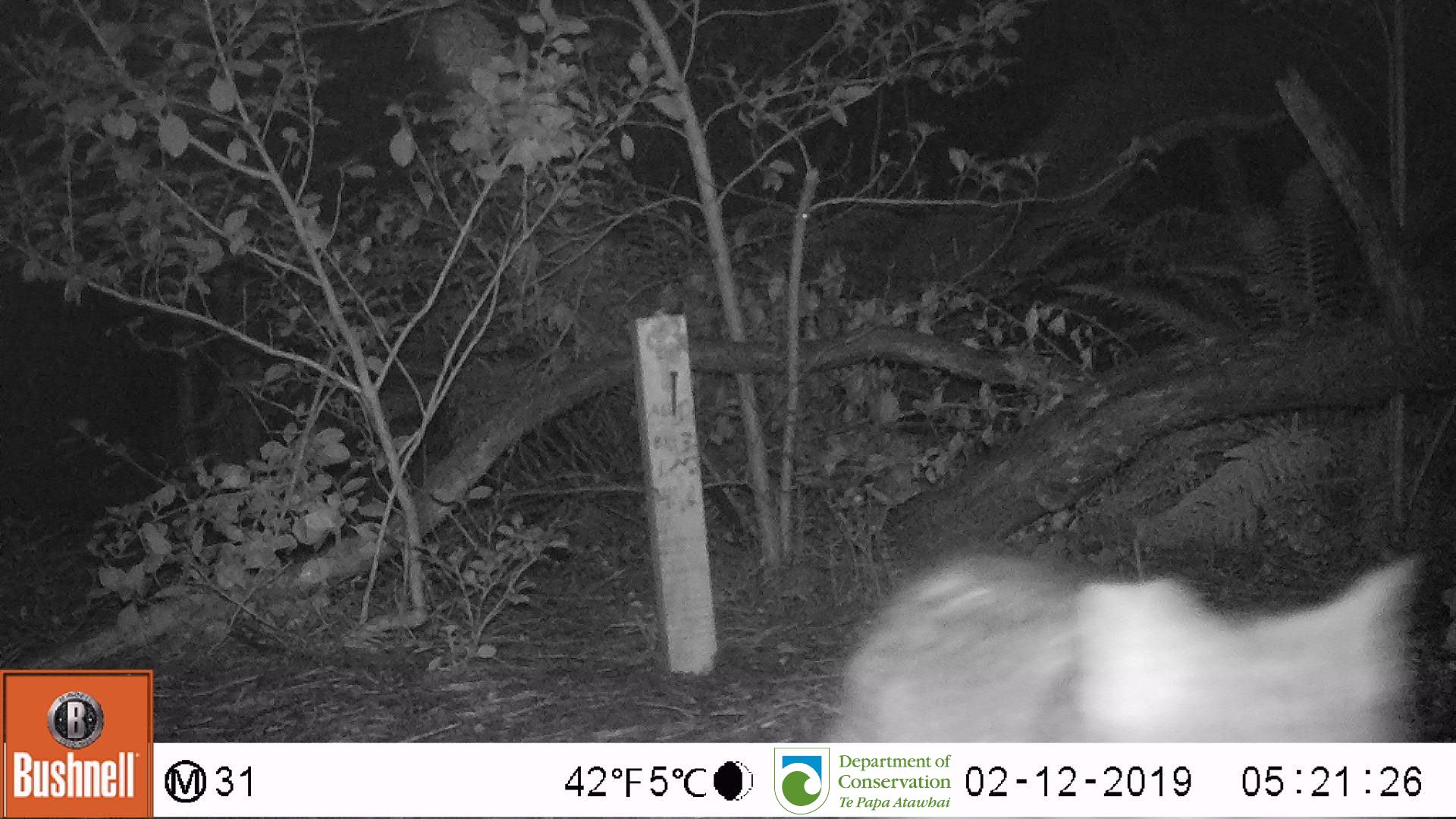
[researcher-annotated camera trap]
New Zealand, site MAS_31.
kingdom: Animalia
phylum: Chordata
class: Mammalia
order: Carnivora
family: Felidae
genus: Felis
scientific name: Felis catus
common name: domestic cat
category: cat